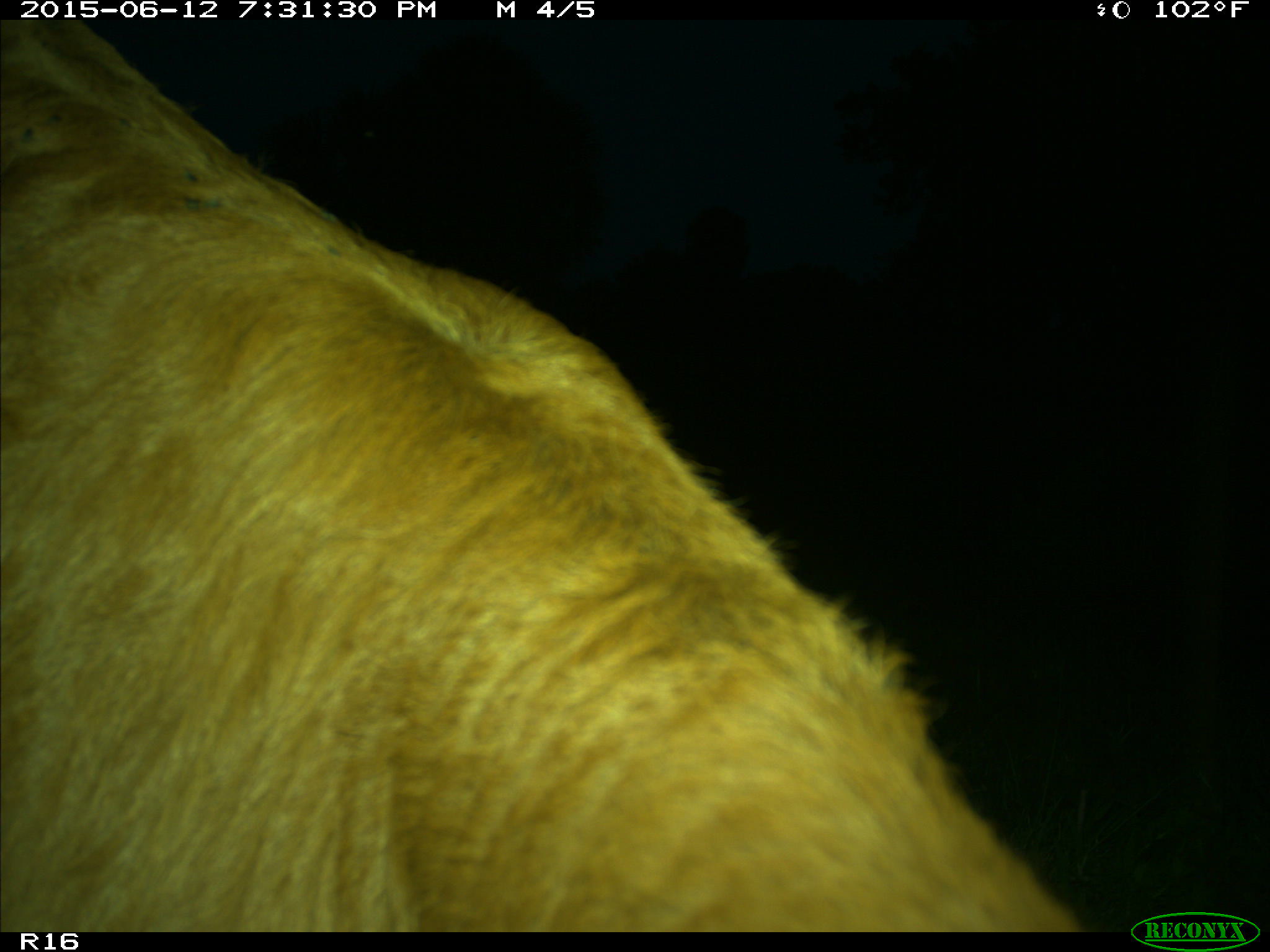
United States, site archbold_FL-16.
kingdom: Animalia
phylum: Chordata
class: Mammalia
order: Artiodactyla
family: Bovidae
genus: Bos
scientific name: Bos taurus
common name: domestic cow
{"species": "Bos taurus (domestic cow)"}